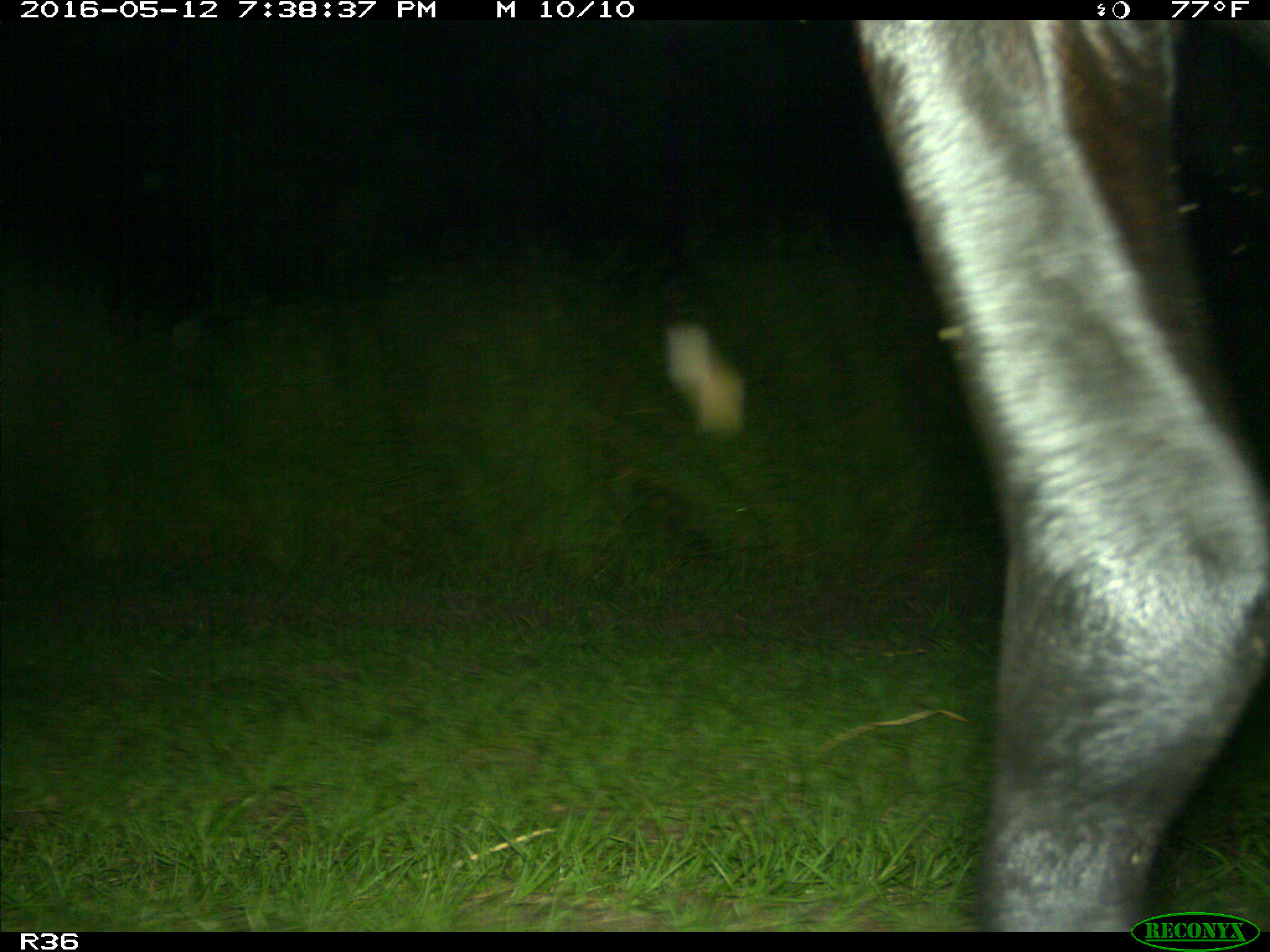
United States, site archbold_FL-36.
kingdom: Animalia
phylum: Chordata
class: Mammalia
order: Artiodactyla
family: Bovidae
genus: Bos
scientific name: Bos taurus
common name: domestic cow